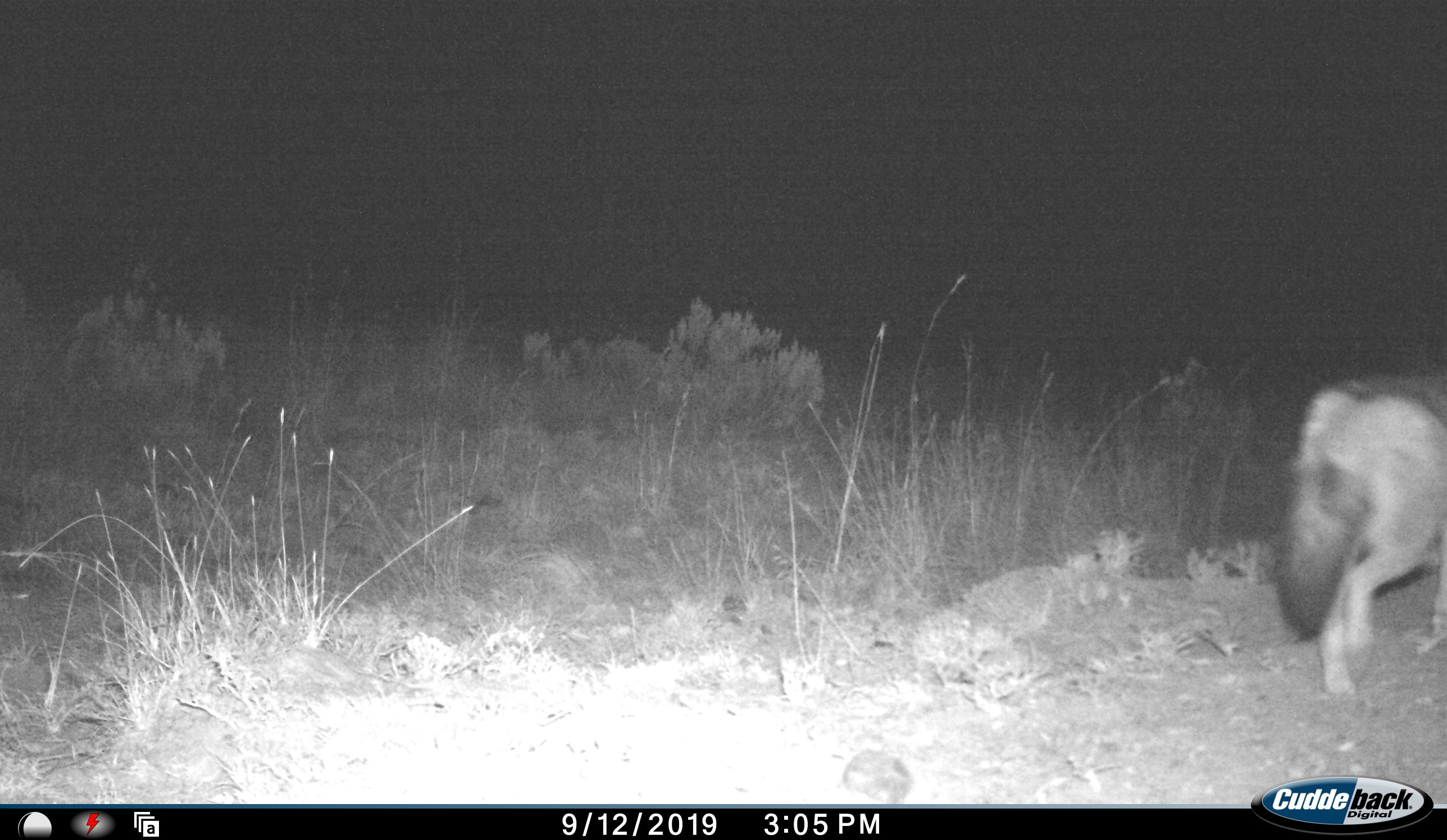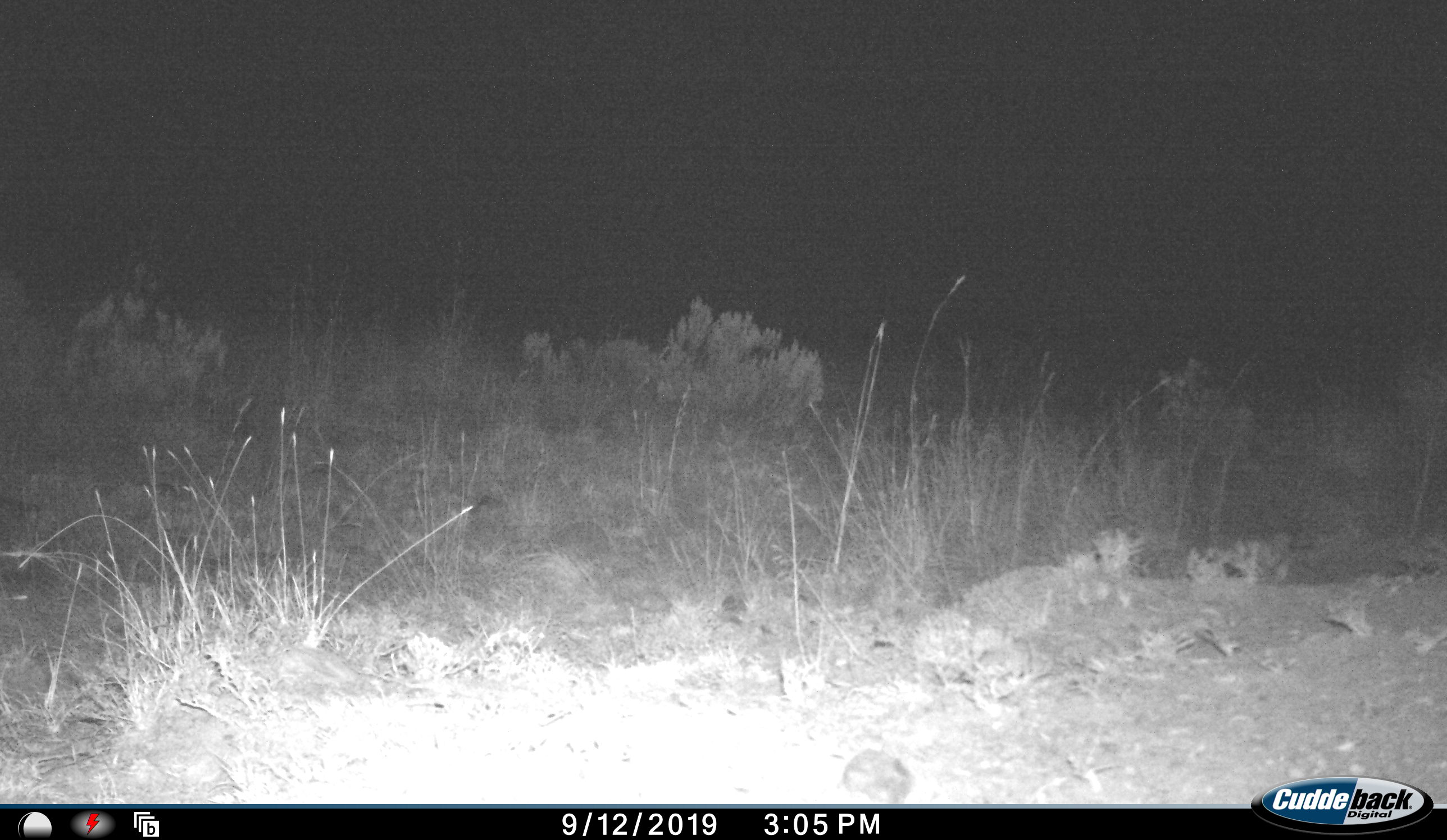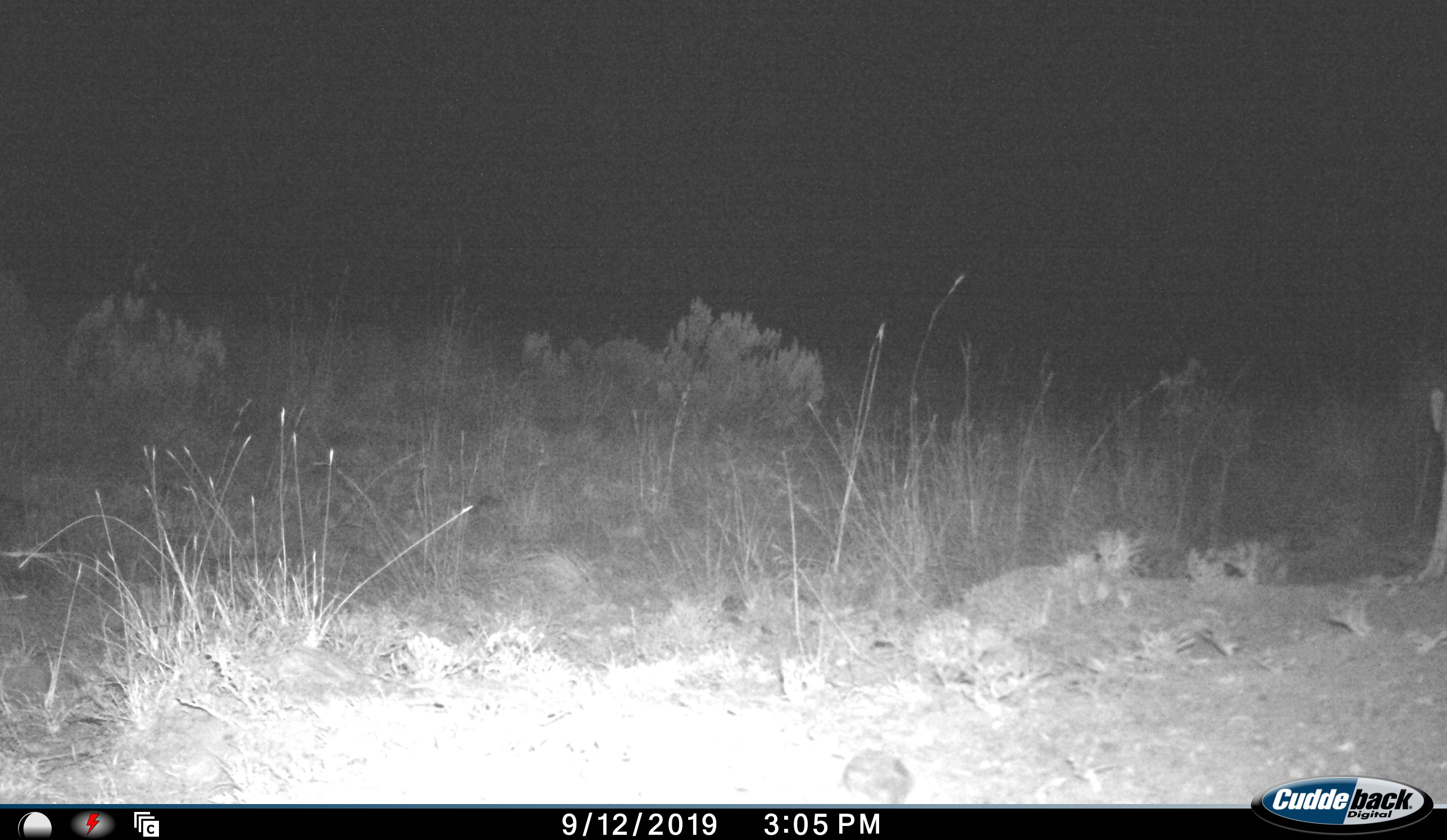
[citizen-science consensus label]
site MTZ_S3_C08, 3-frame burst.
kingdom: Animalia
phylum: Chordata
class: Mammalia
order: Carnivora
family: Canidae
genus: Lupulella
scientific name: Lupulella mesomelas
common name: black-backed jackal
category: jackalblackbacked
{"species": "jackalblackbacked (black-backed jackal) (Lupulella mesomelas)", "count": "1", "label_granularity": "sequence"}